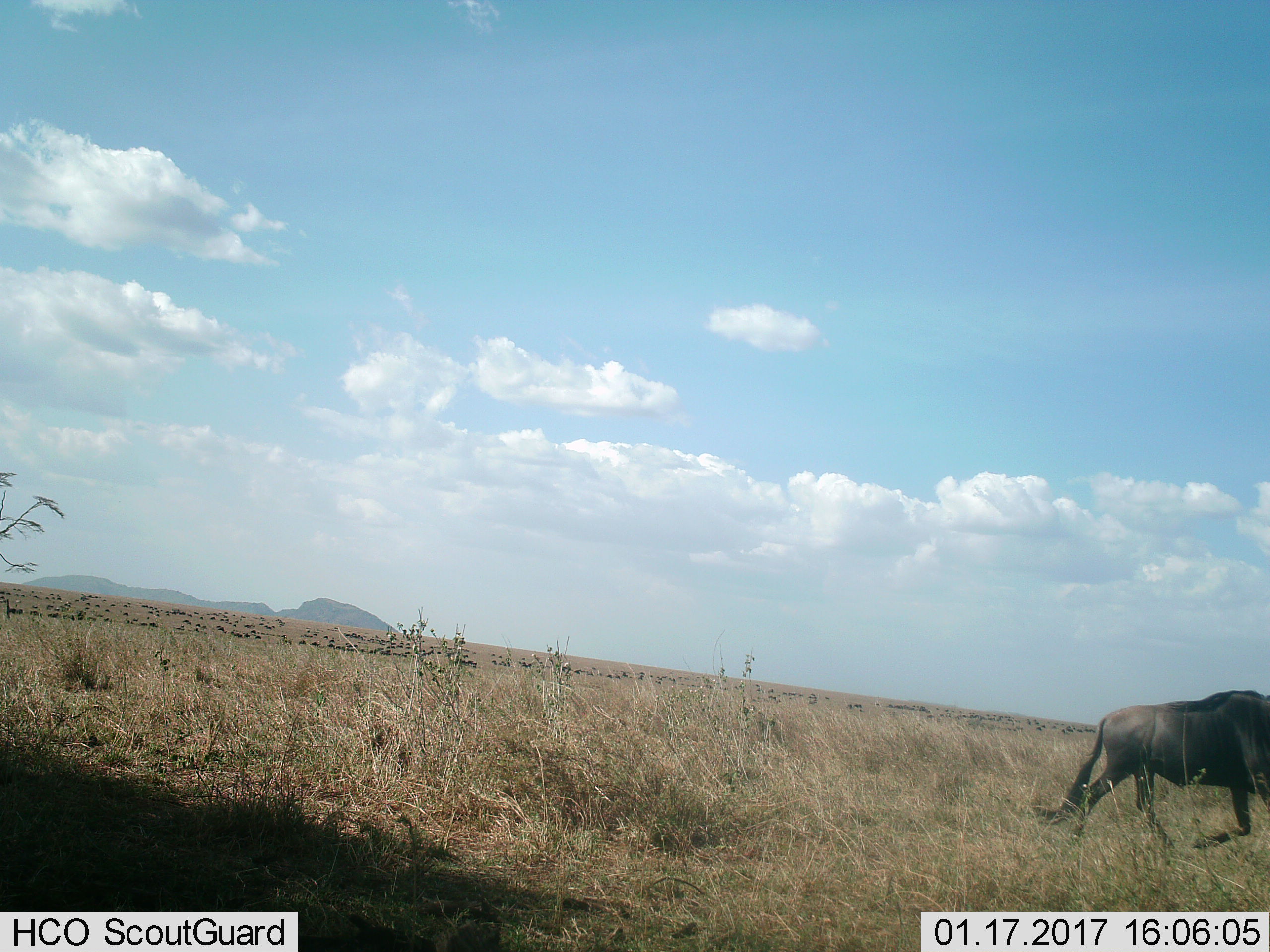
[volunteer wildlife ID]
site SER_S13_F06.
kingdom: Animalia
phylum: Chordata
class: Mammalia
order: Artiodactyla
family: Bovidae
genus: Connochaetes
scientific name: Connochaetes taurinus taurinus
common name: blue wildebeest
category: wildebeestblue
Wildebeestblue (blue wildebeest) (Connochaetes taurinus taurinus), count 1. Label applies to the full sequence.